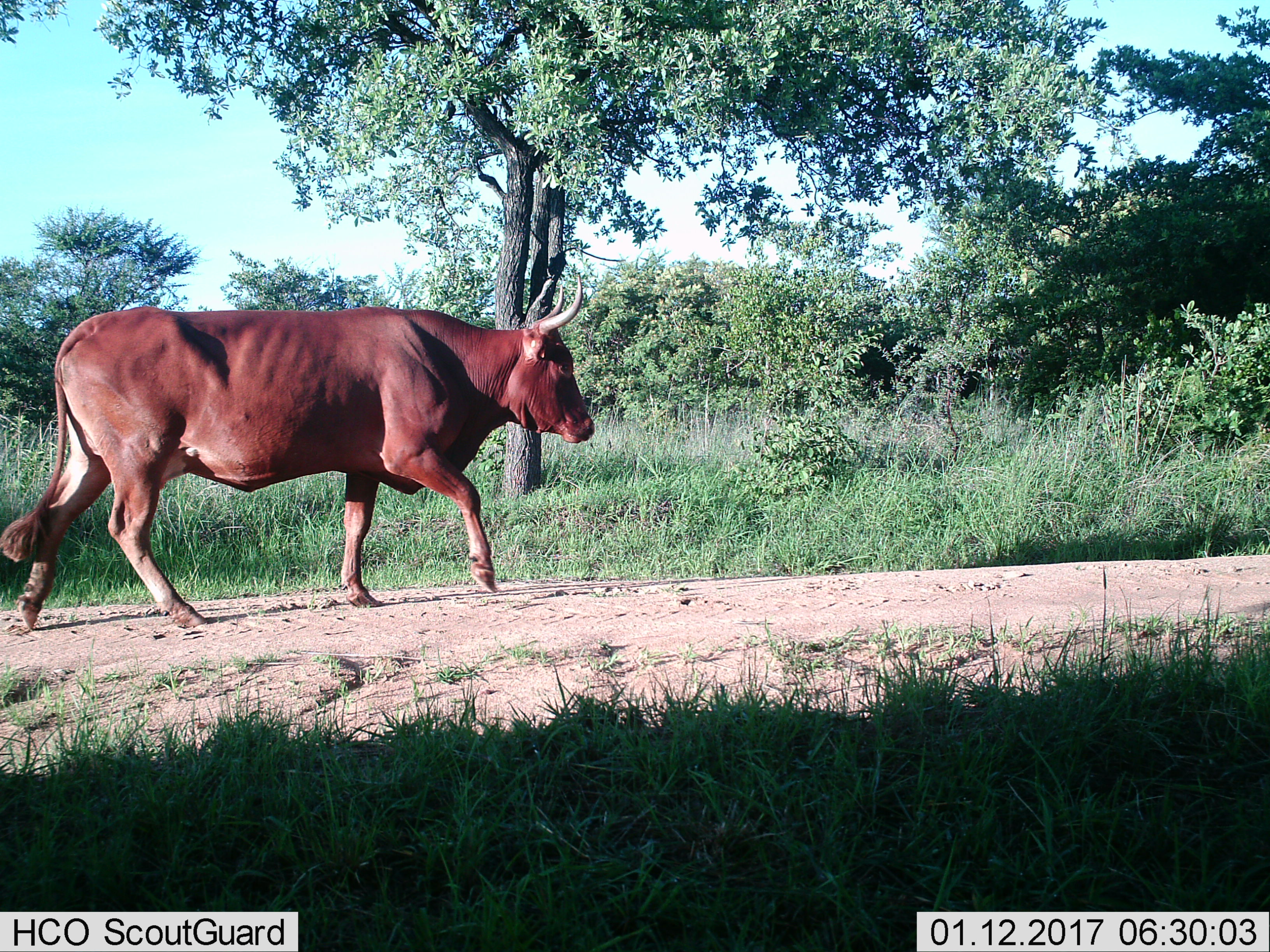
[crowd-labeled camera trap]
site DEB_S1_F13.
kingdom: Animalia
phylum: Chordata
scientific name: Vertebrata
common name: domestic animal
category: domesticanimal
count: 1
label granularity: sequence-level